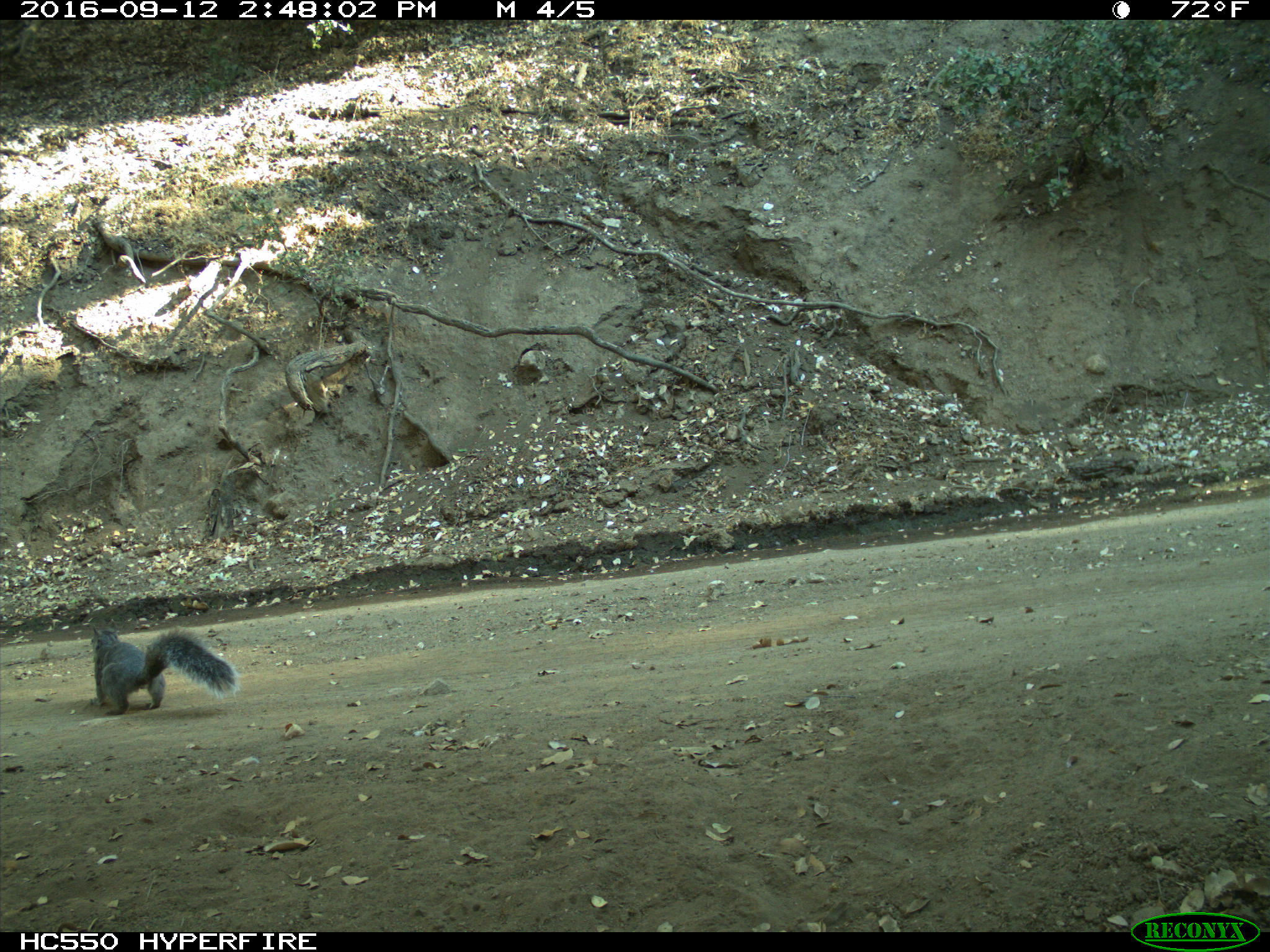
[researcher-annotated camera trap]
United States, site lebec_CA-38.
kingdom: Animalia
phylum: Chordata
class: Mammalia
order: Rodentia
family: Sciuridae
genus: Sciurus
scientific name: Sciurus carolinensis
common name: eastern gray squirrel